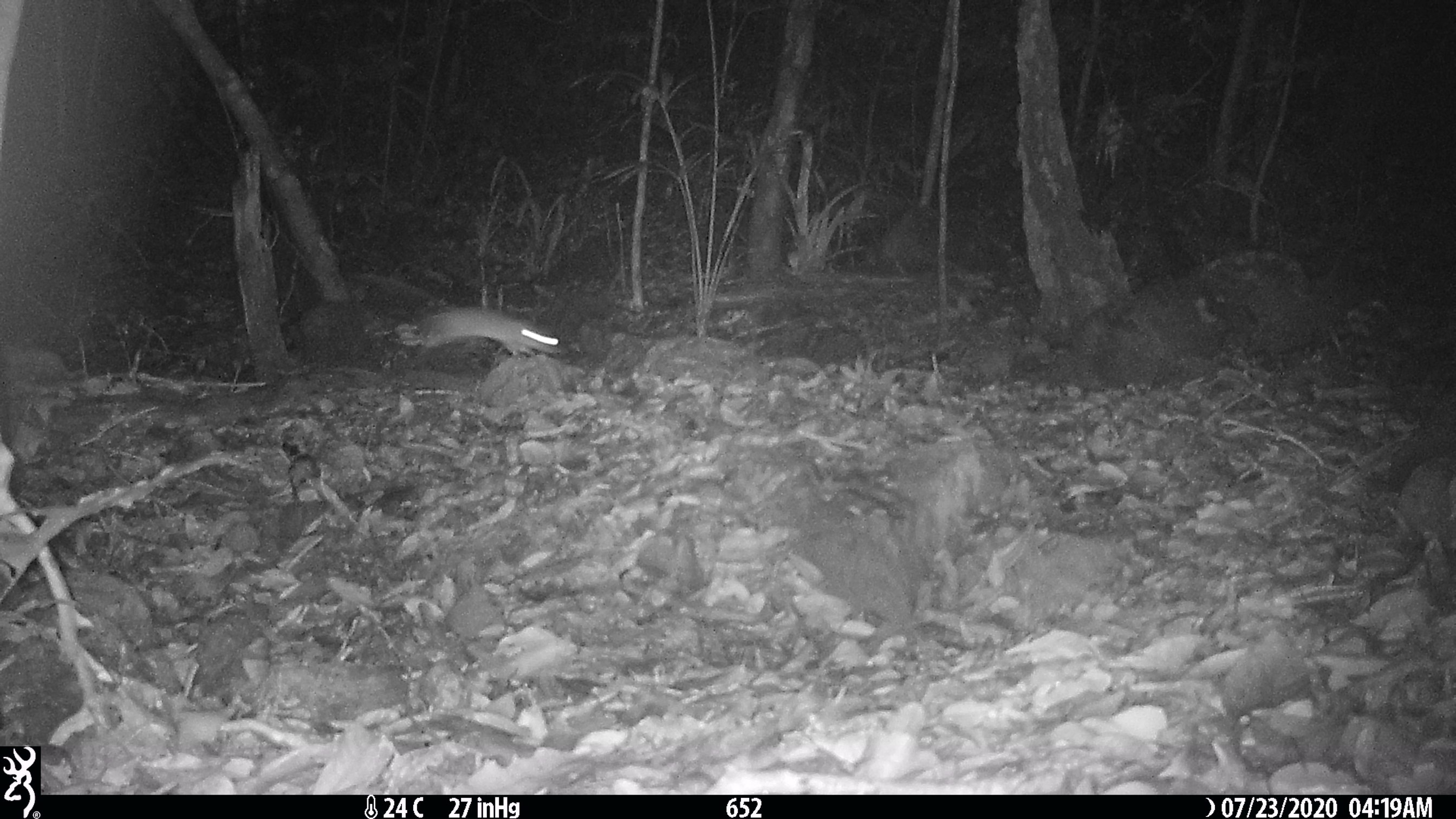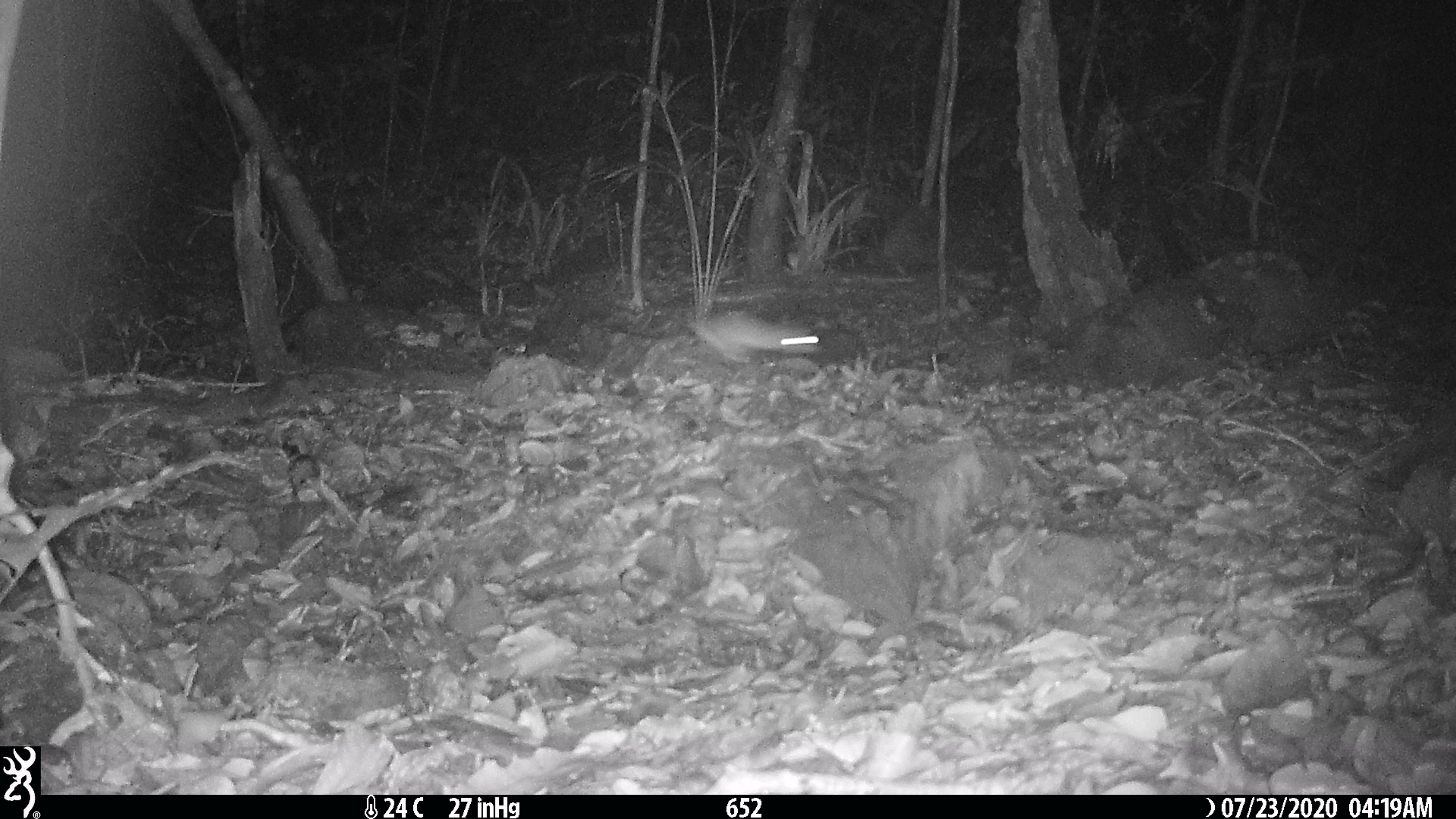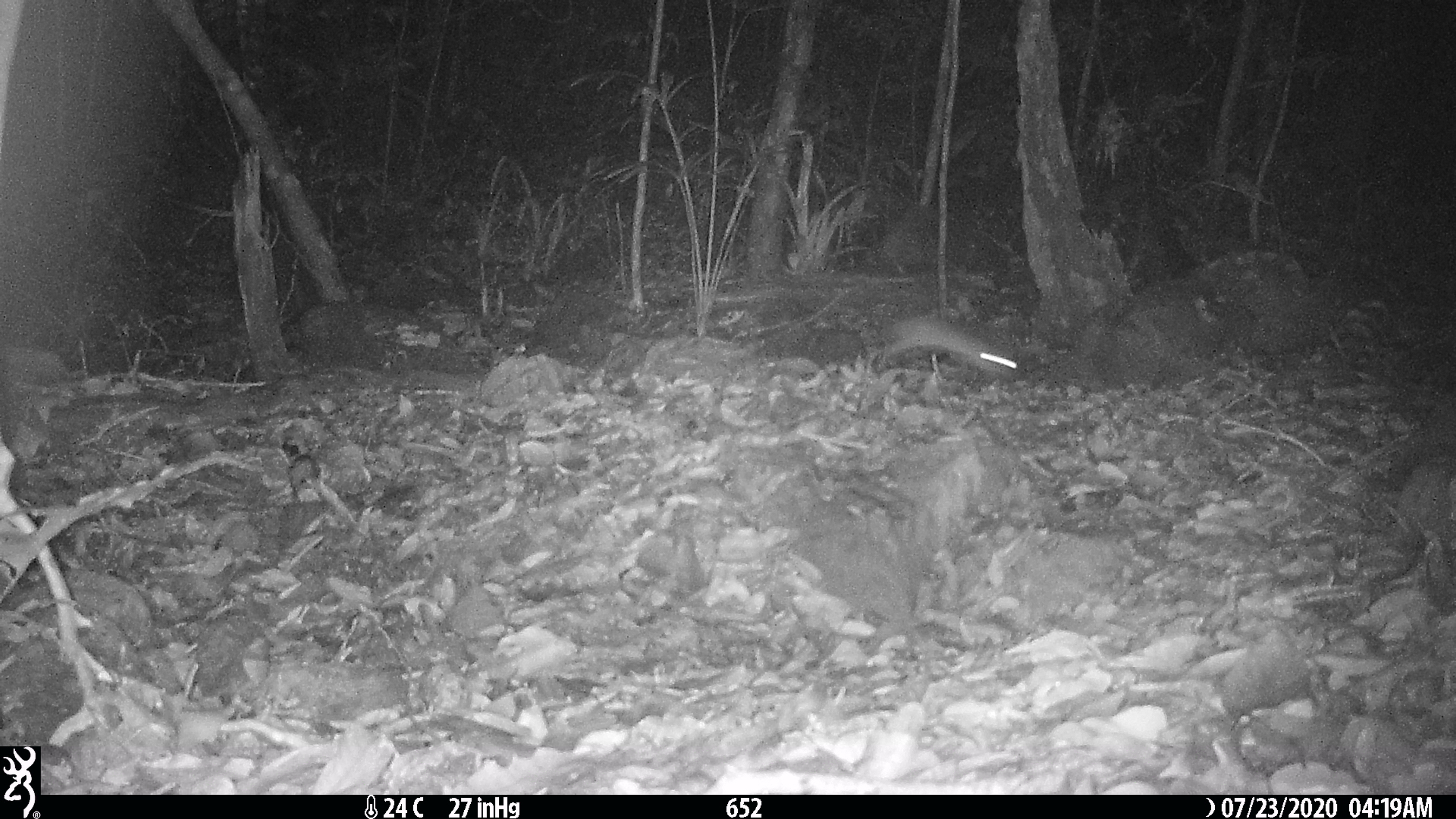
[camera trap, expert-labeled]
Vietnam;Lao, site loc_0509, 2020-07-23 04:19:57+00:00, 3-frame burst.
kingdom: Animalia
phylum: Chordata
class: Mammalia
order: Rodentia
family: Muridae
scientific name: Muridae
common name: old-world mice and rats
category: unidentified murid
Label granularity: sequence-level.